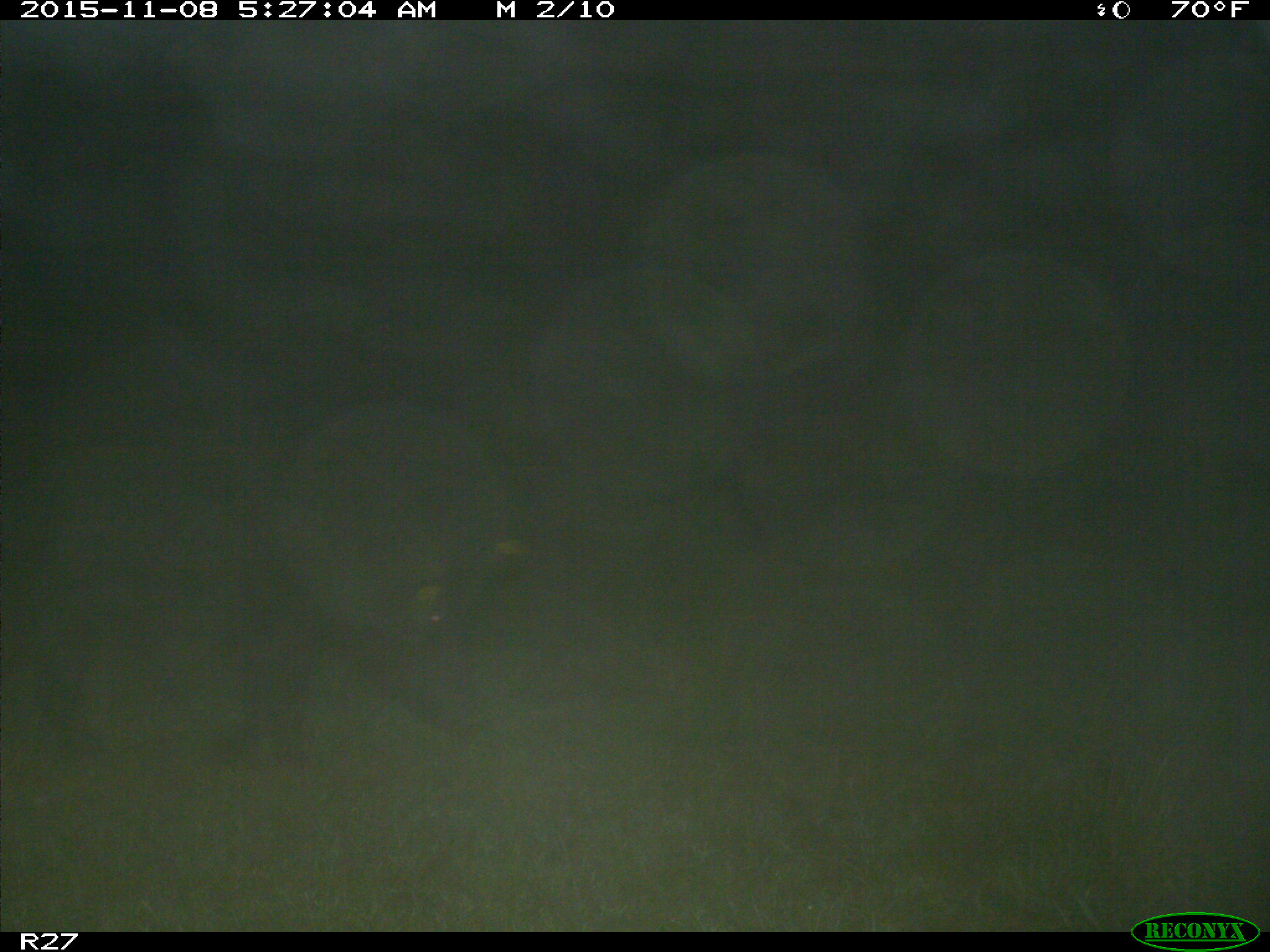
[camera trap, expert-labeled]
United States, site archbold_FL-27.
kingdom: Animalia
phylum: Chordata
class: Mammalia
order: Artiodactyla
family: Suidae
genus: Sus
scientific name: Sus scrofa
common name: wild boar